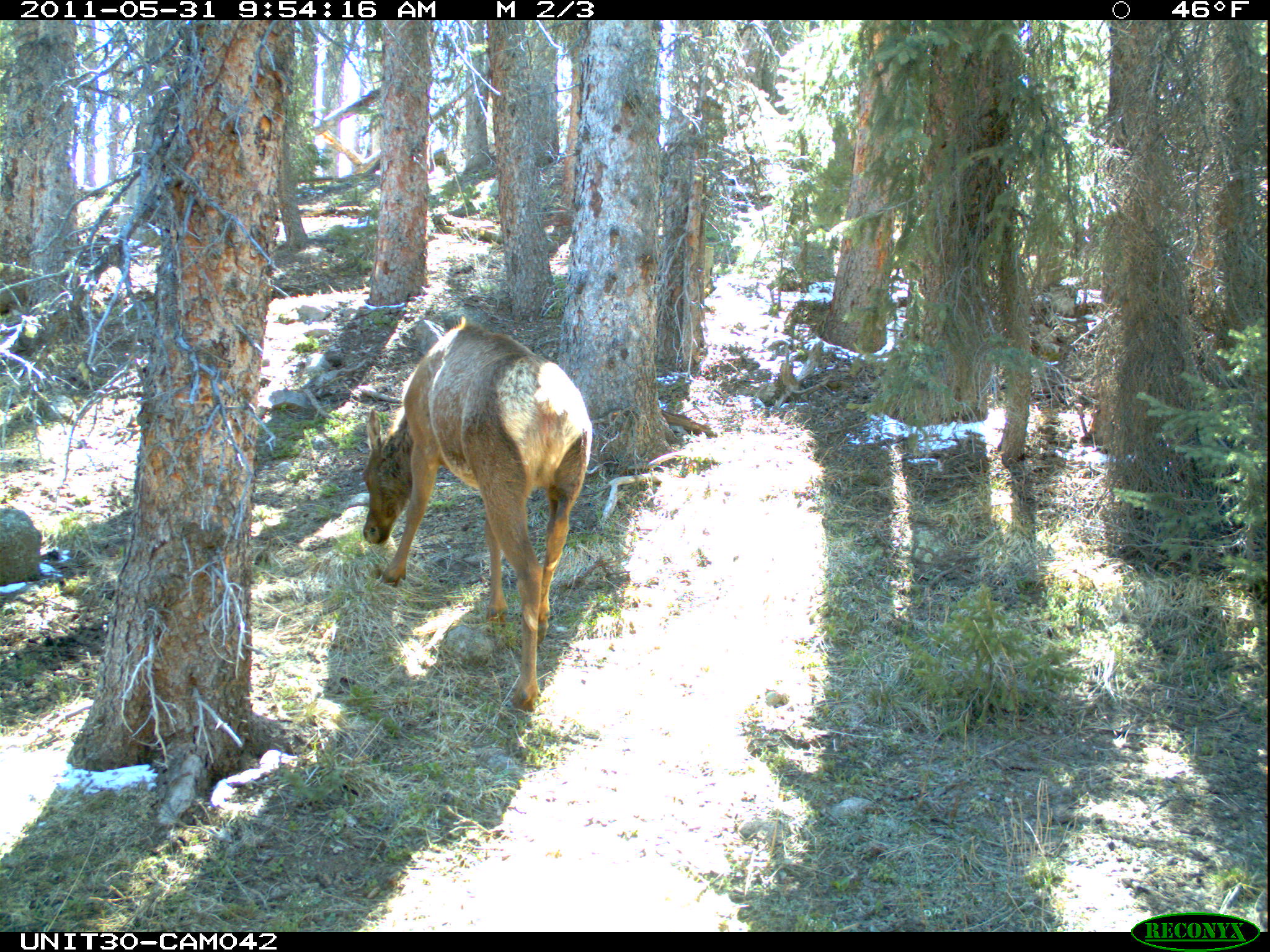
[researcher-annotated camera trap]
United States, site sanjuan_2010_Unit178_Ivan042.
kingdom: Animalia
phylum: Chordata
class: Mammalia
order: Artiodactyla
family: Cervidae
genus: Cervus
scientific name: Cervus elaphus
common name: red deer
Cervus elaphus (red deer).